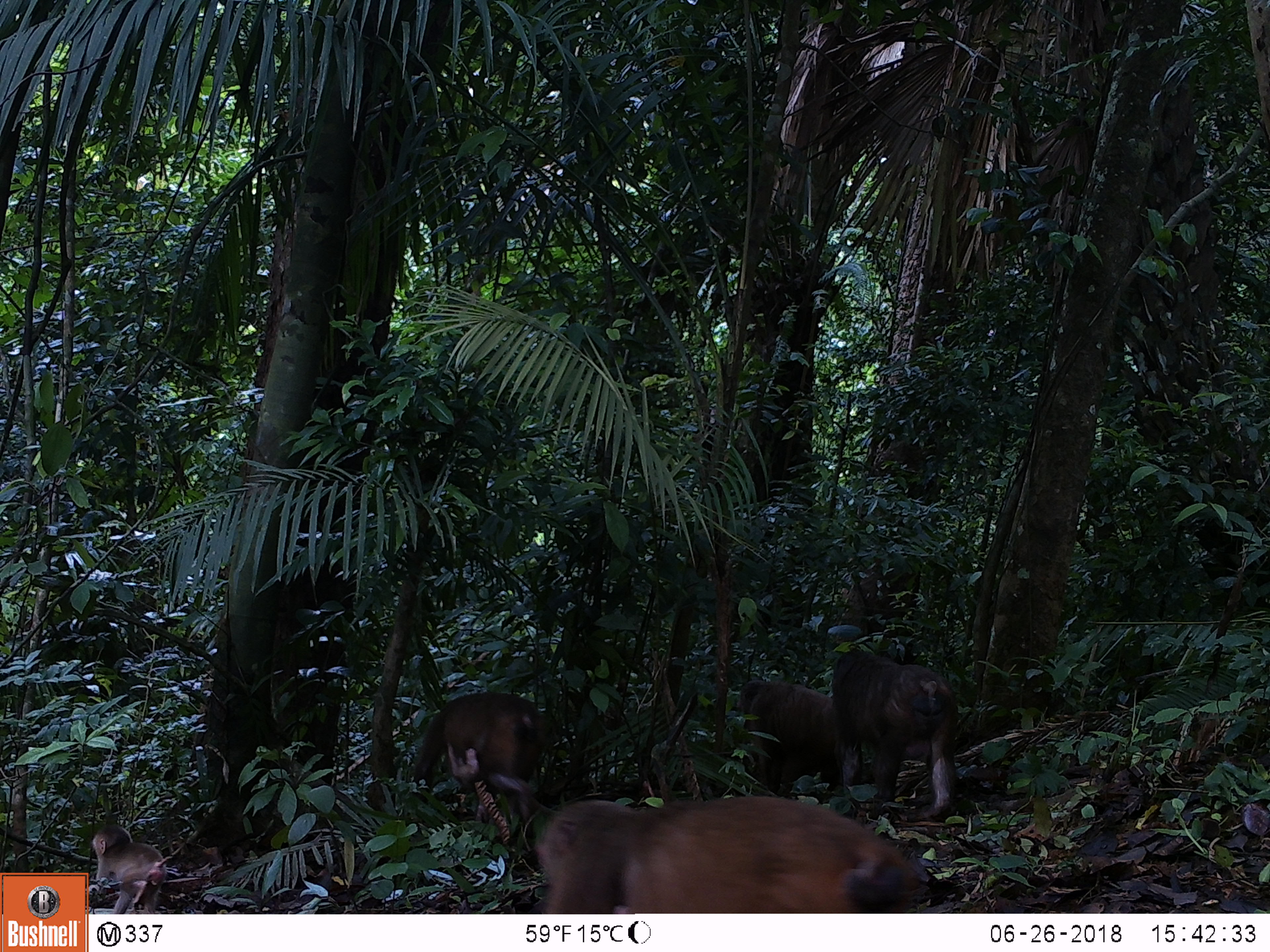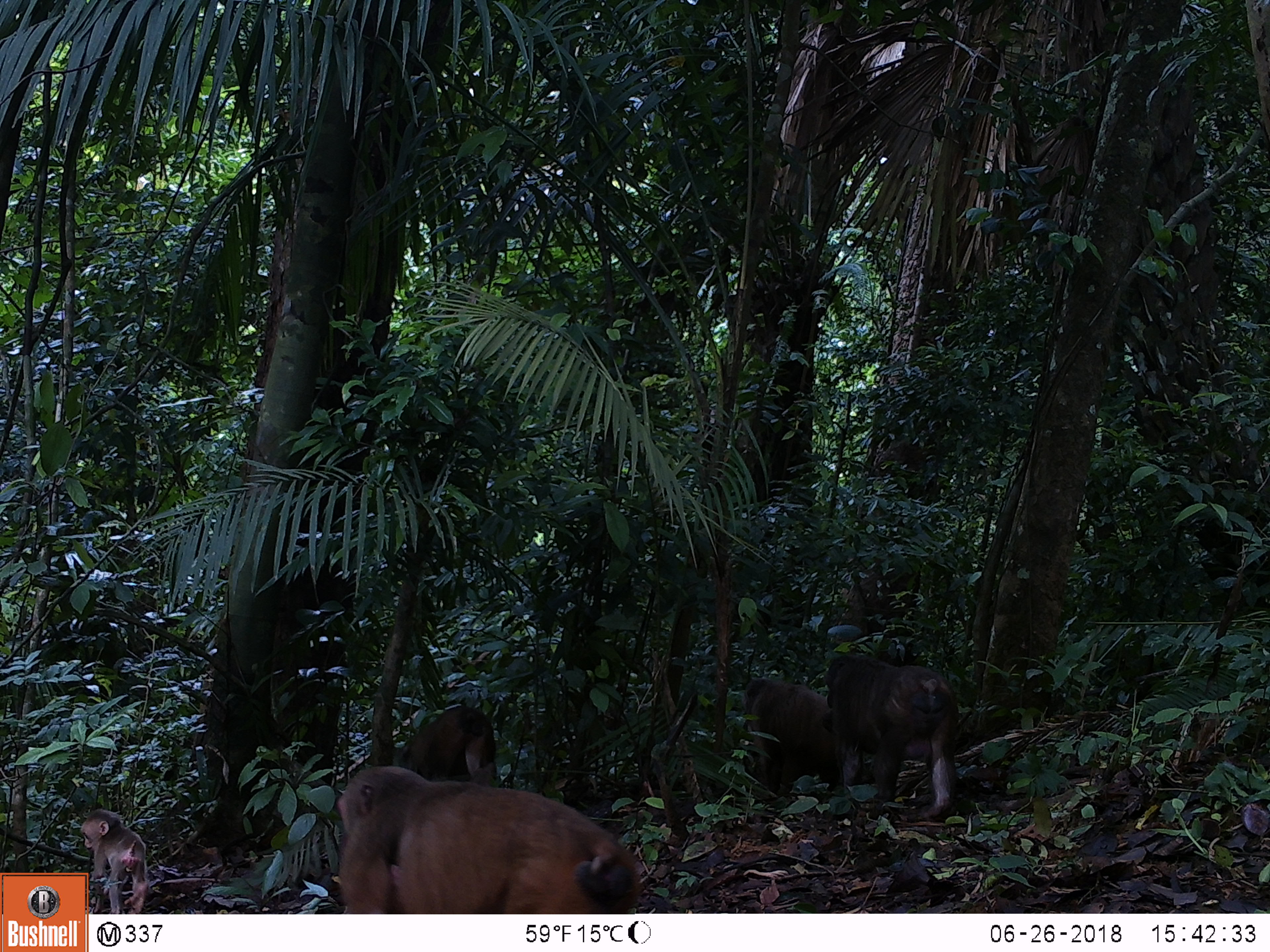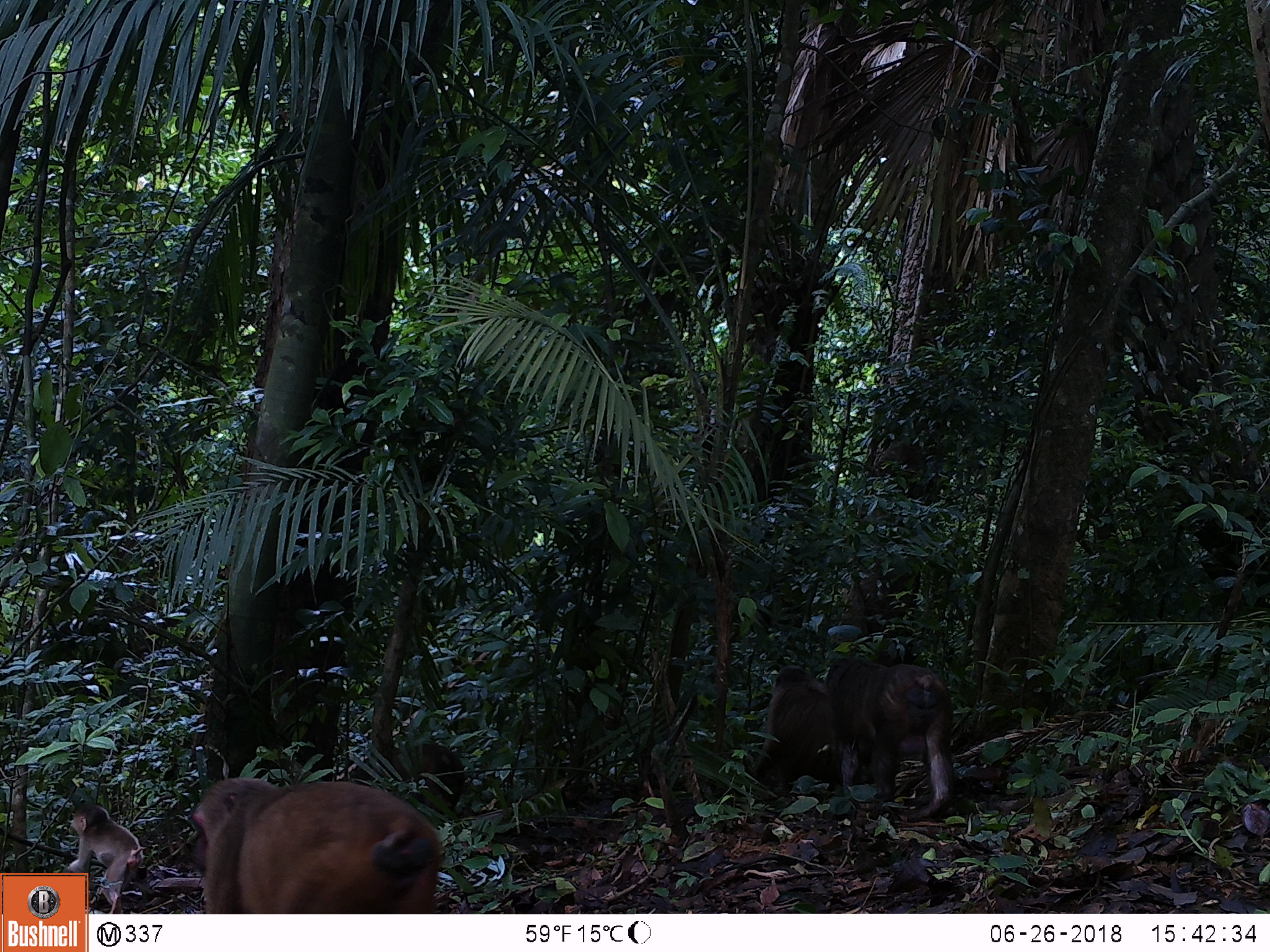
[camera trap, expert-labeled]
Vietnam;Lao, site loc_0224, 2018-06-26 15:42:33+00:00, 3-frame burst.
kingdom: Animalia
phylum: Chordata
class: Mammalia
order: Primates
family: Cercopithecidae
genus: Macaca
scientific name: Macaca arctoides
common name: stump-tailed macaque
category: stump tailed macaque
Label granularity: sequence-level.